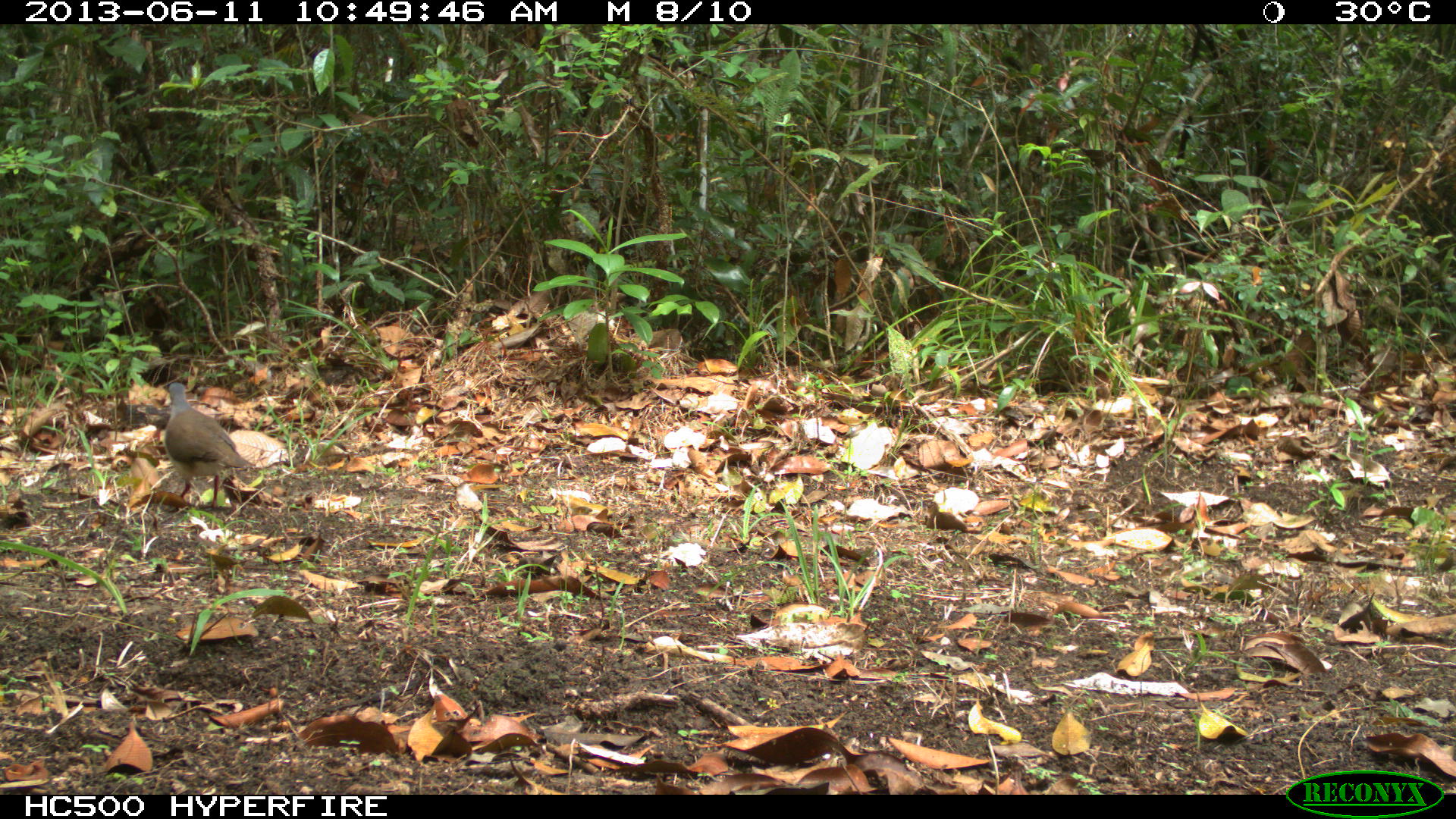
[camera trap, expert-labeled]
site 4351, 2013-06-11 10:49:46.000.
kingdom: Animalia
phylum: Chordata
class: Aves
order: Columbiformes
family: Columbidae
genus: Leptotila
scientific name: Leptotila plumbeiceps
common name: gray-headed dove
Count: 1.